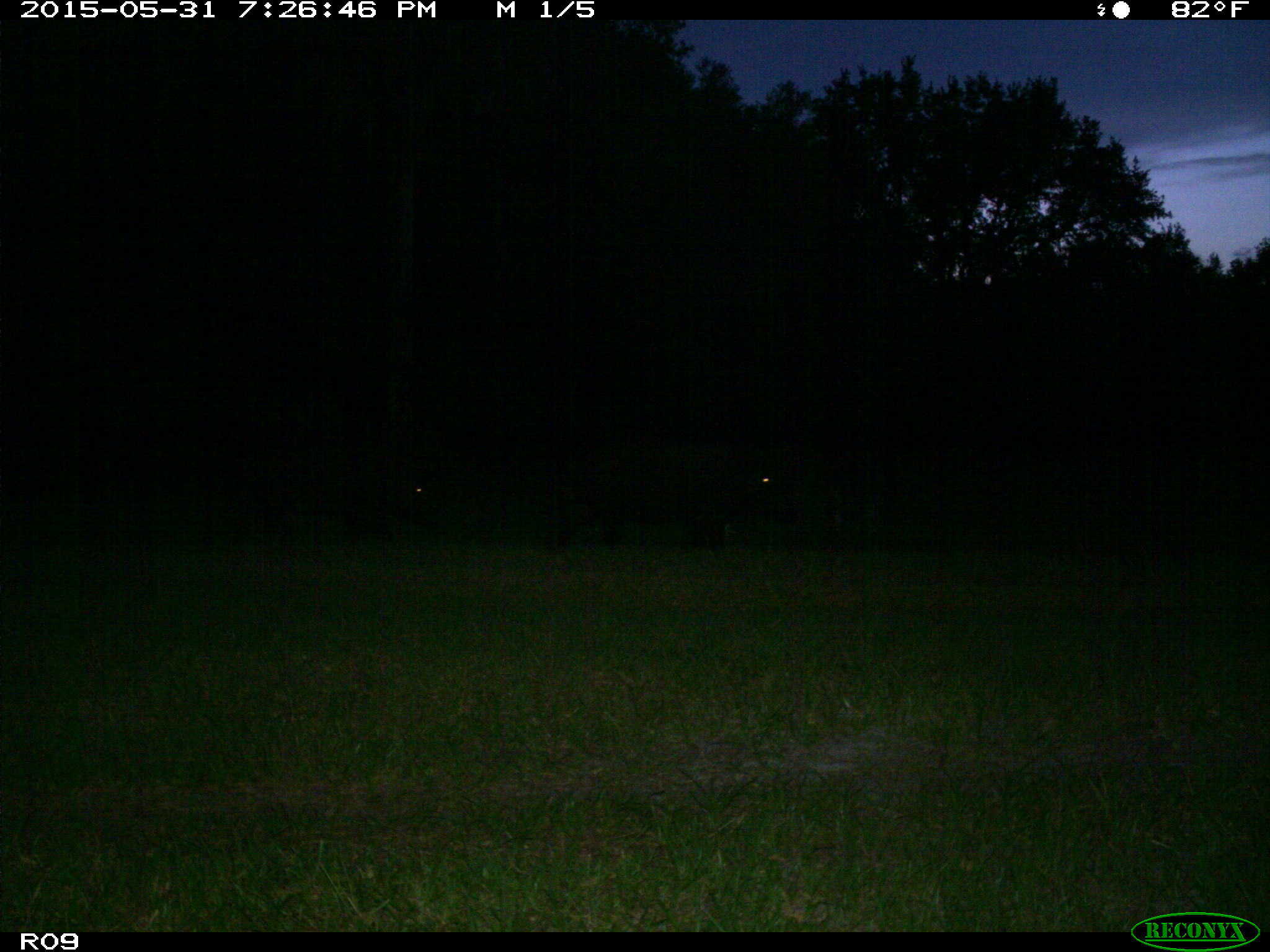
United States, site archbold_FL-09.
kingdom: Animalia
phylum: Chordata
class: Mammalia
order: Artiodactyla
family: Bovidae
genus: Bos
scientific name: Bos taurus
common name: domestic cow